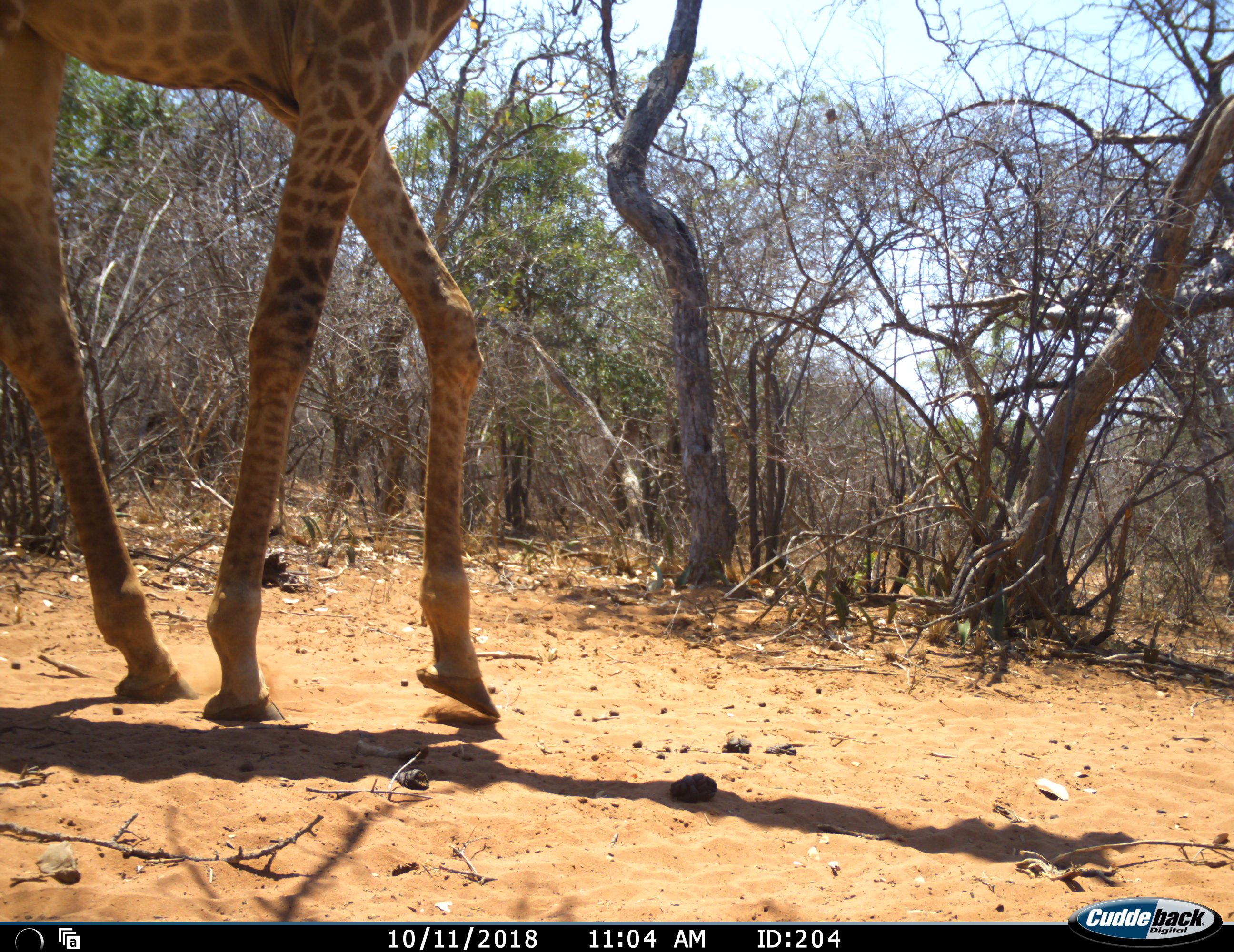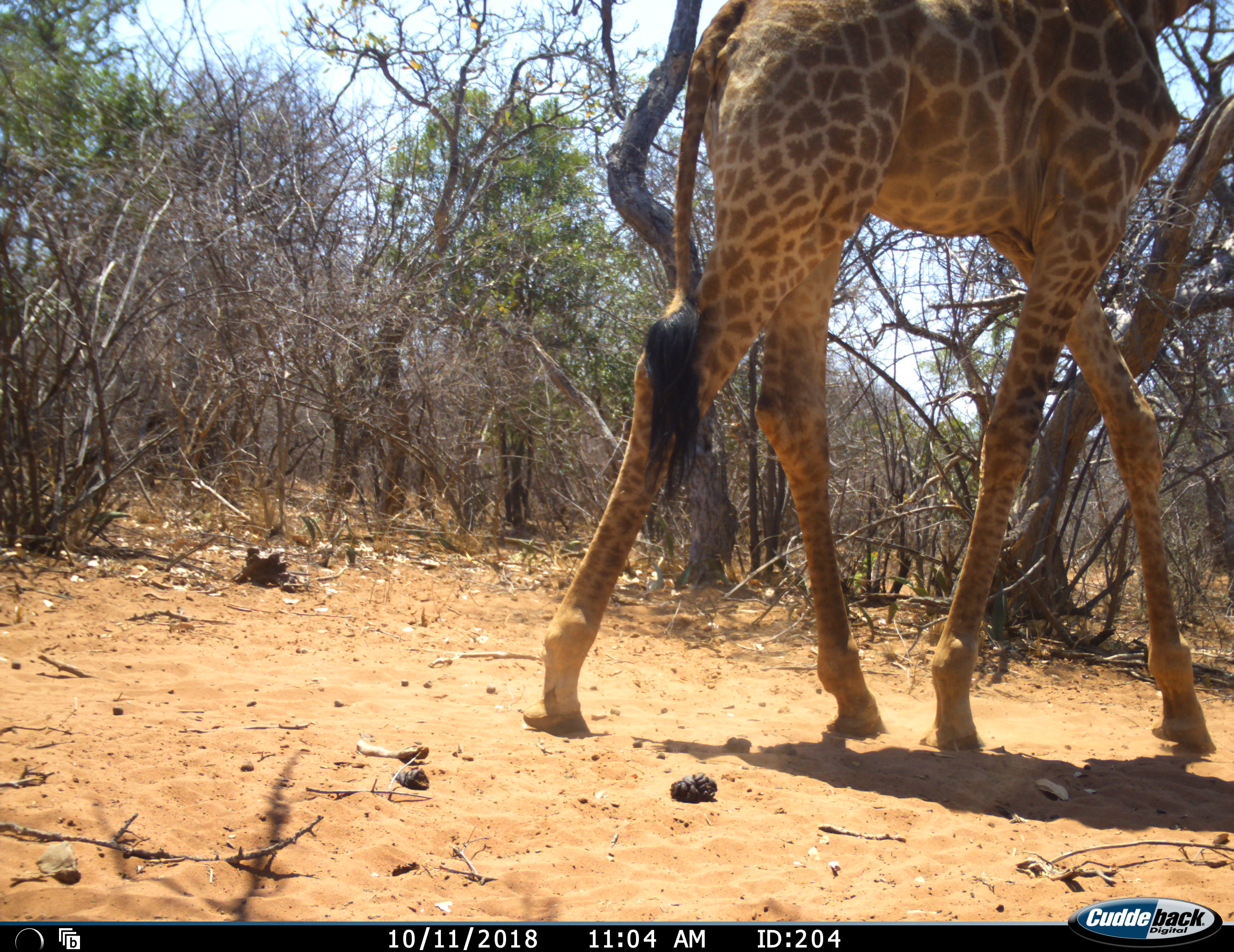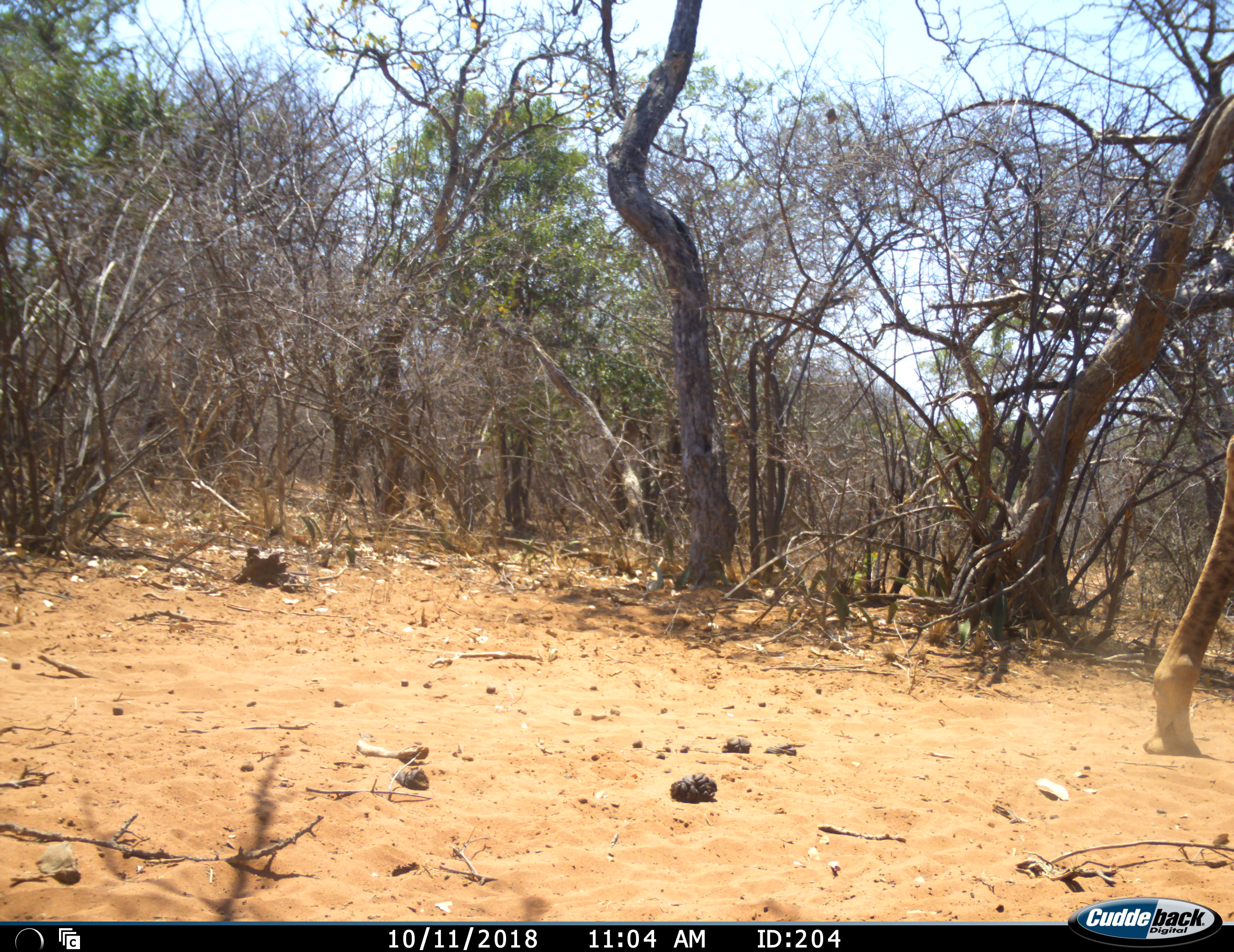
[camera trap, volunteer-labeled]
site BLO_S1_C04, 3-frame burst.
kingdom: Animalia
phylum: Chordata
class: Mammalia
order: Artiodactyla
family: Giraffidae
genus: Giraffa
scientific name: Giraffa camelopardalis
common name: giraffe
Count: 1.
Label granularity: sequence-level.